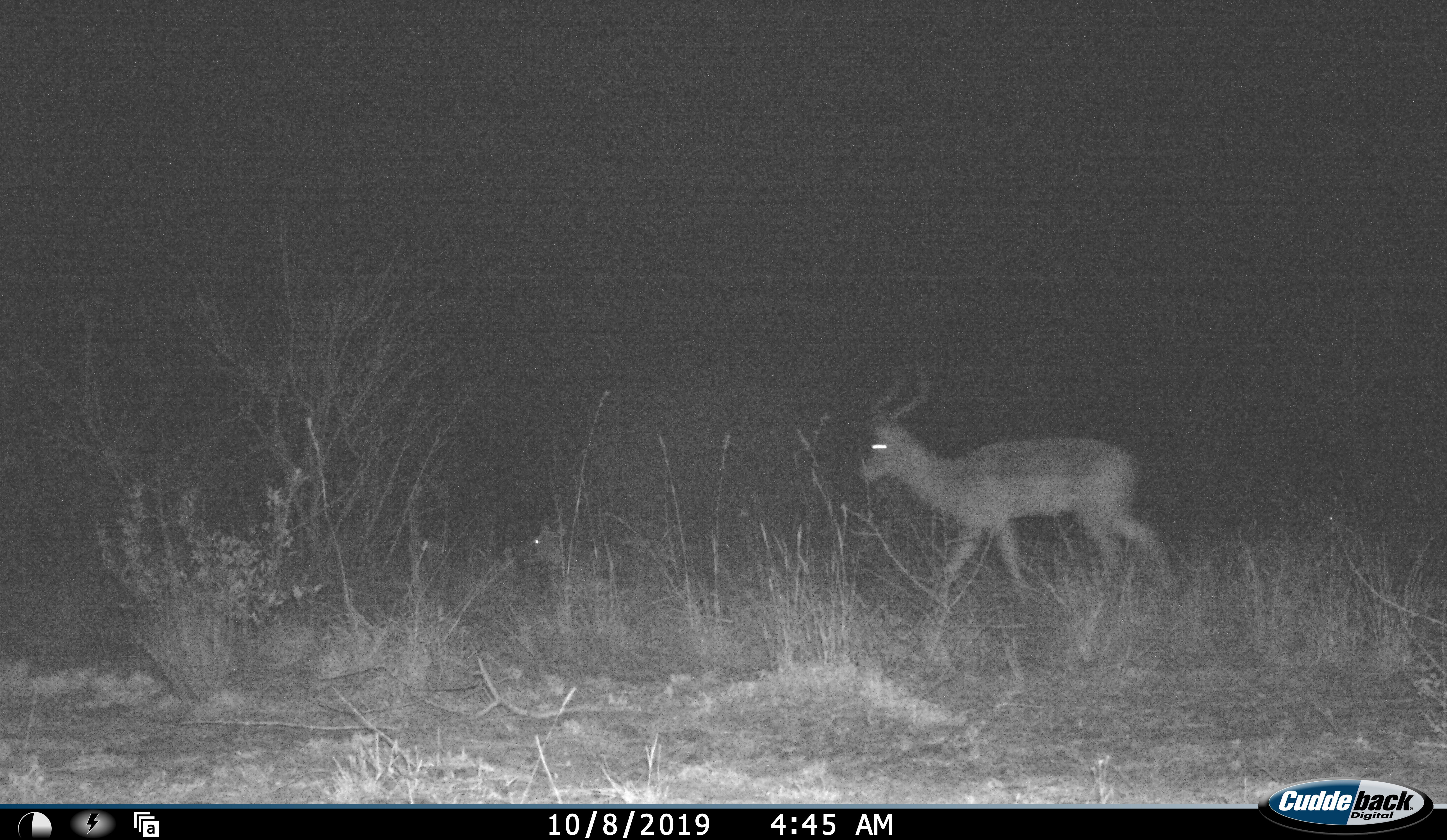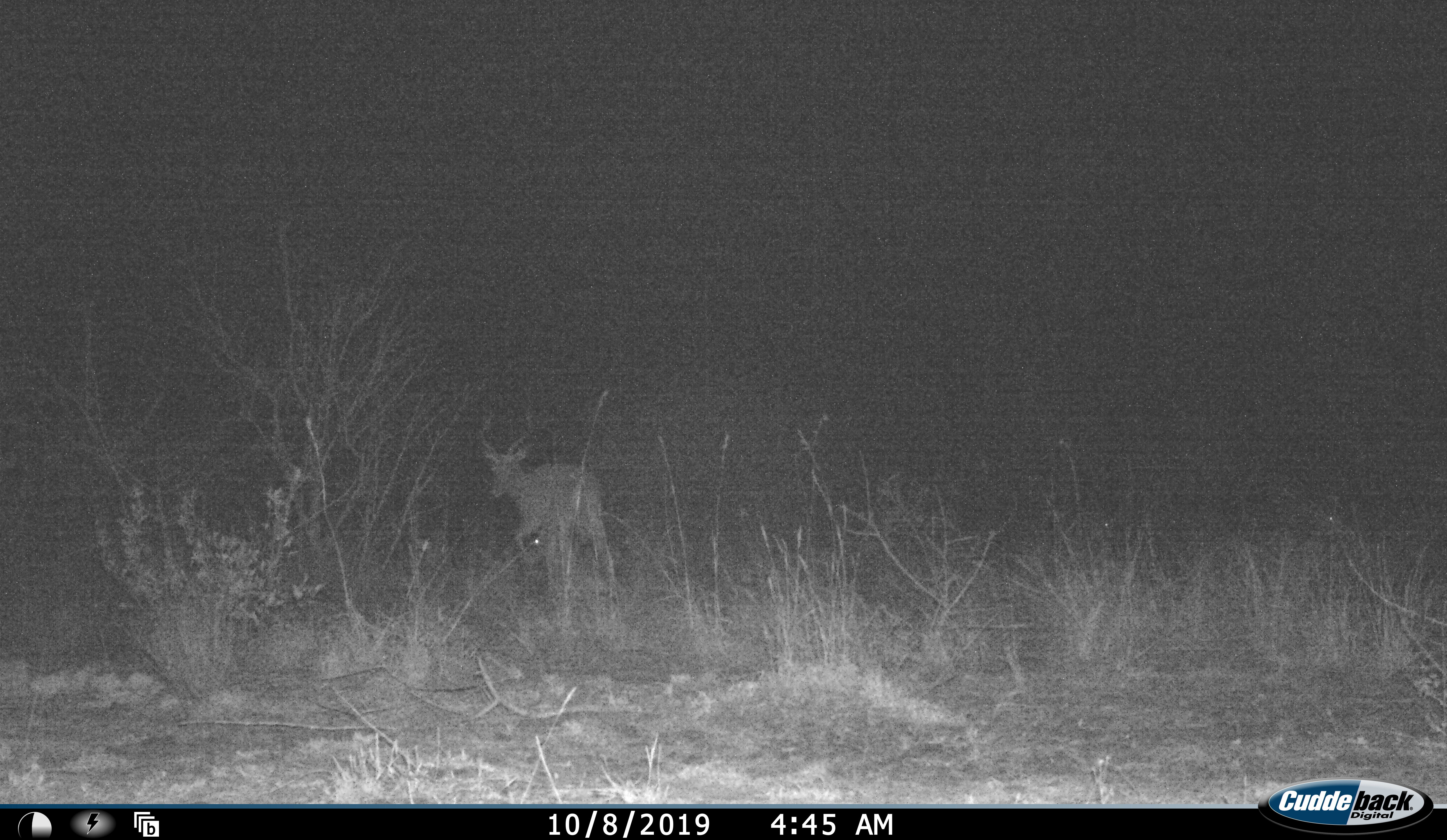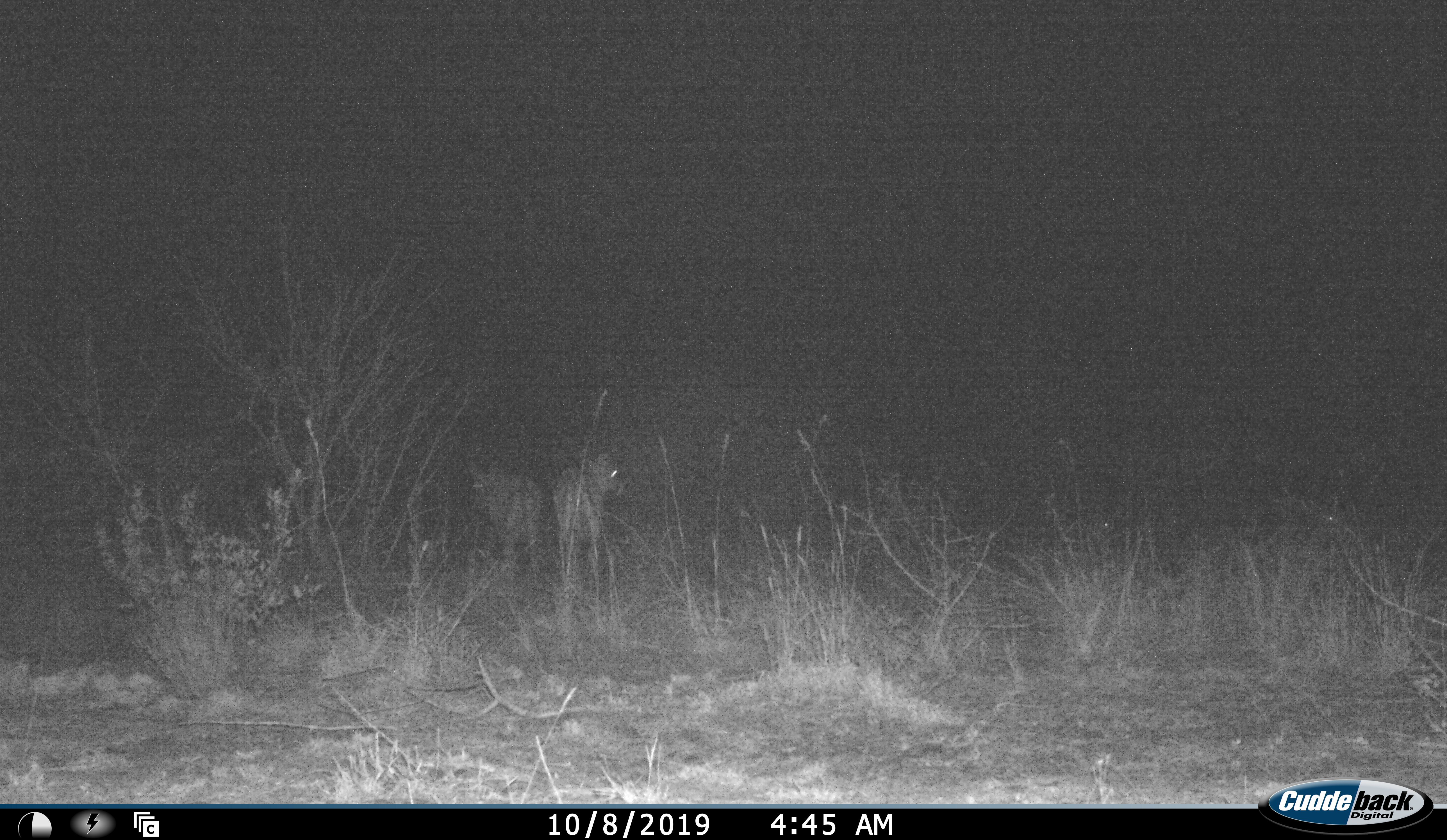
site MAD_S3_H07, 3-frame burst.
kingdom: Animalia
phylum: Chordata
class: Mammalia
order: Artiodactyla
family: Bovidae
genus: Aepyceros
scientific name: Aepyceros melampus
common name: impala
Impala (Aepyceros melampus), count 2. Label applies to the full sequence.